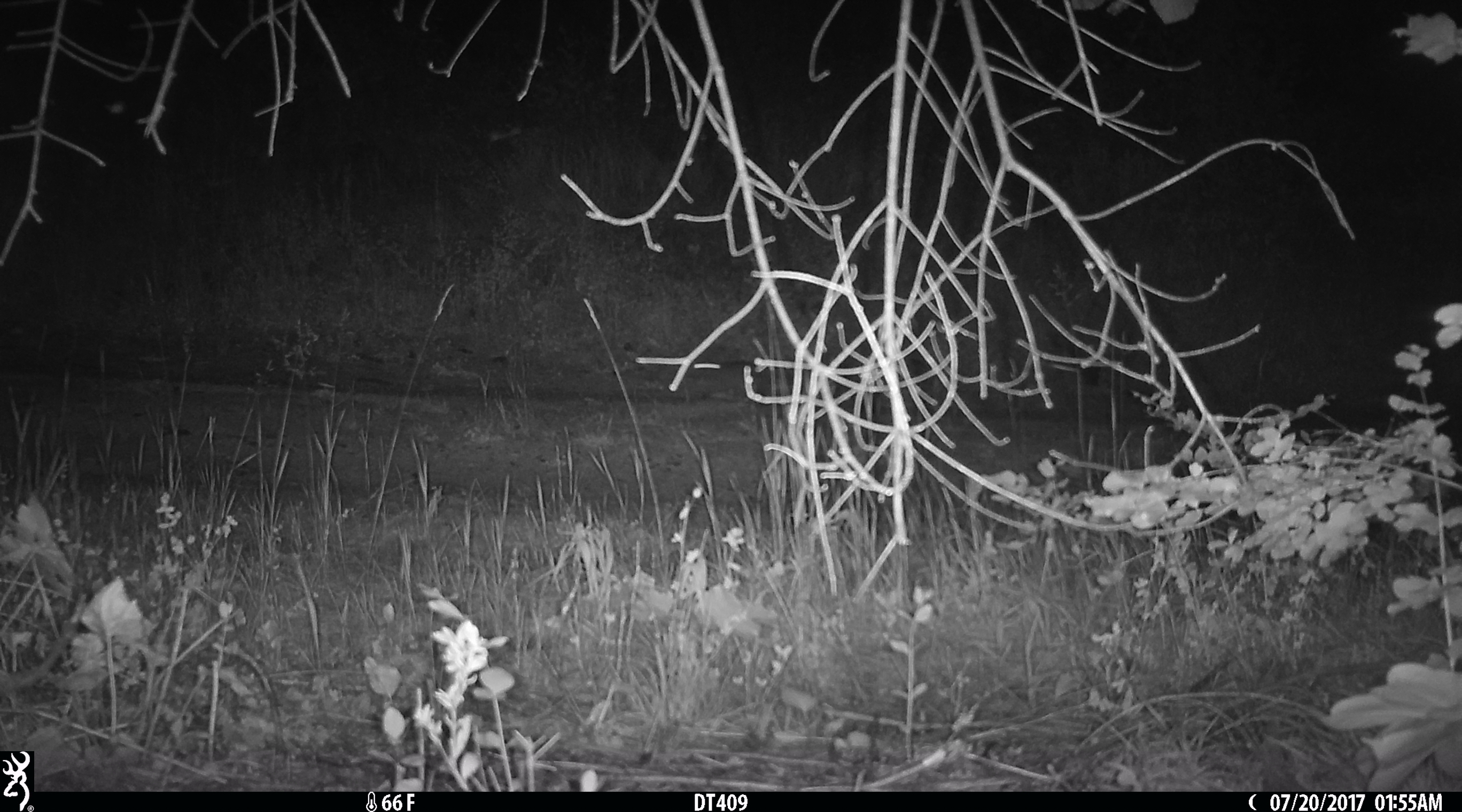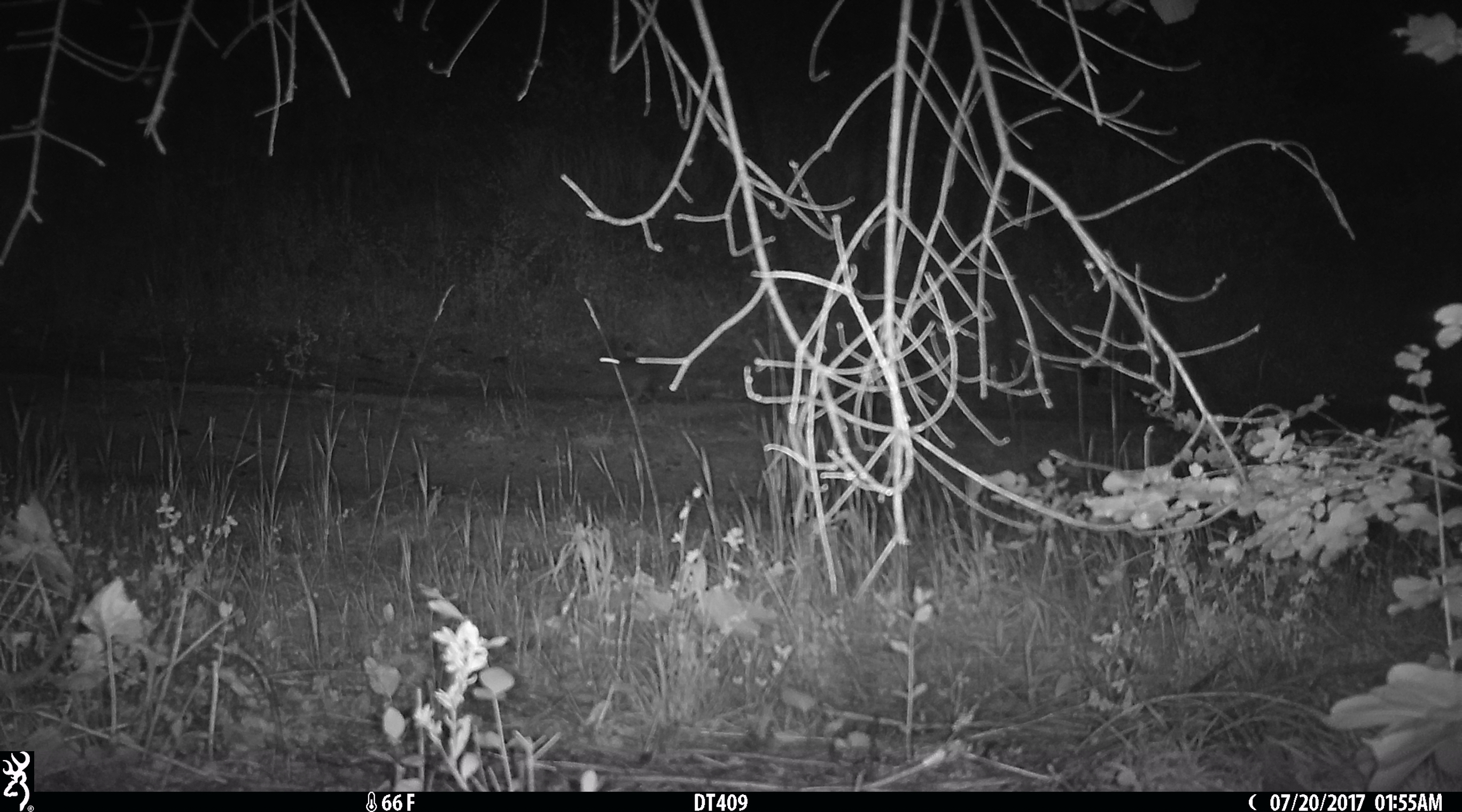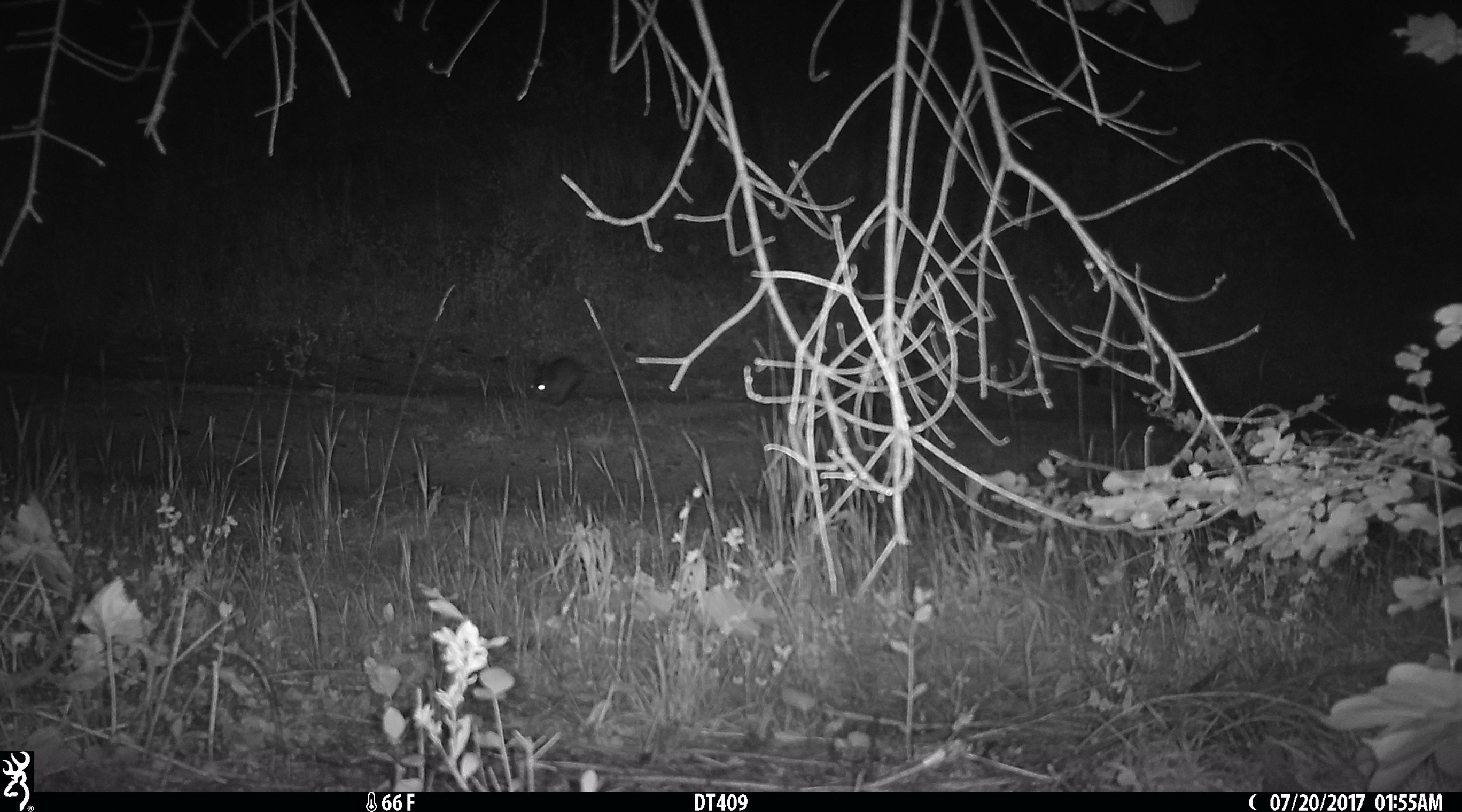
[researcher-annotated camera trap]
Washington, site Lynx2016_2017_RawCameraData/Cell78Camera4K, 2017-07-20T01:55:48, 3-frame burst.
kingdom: Animalia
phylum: Chordata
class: Mammalia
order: Lagomorpha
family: Leporidae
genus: Lepus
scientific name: Lepus americanus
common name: snowshoe hare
Lepus americanus (snowshoe hare). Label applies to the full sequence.